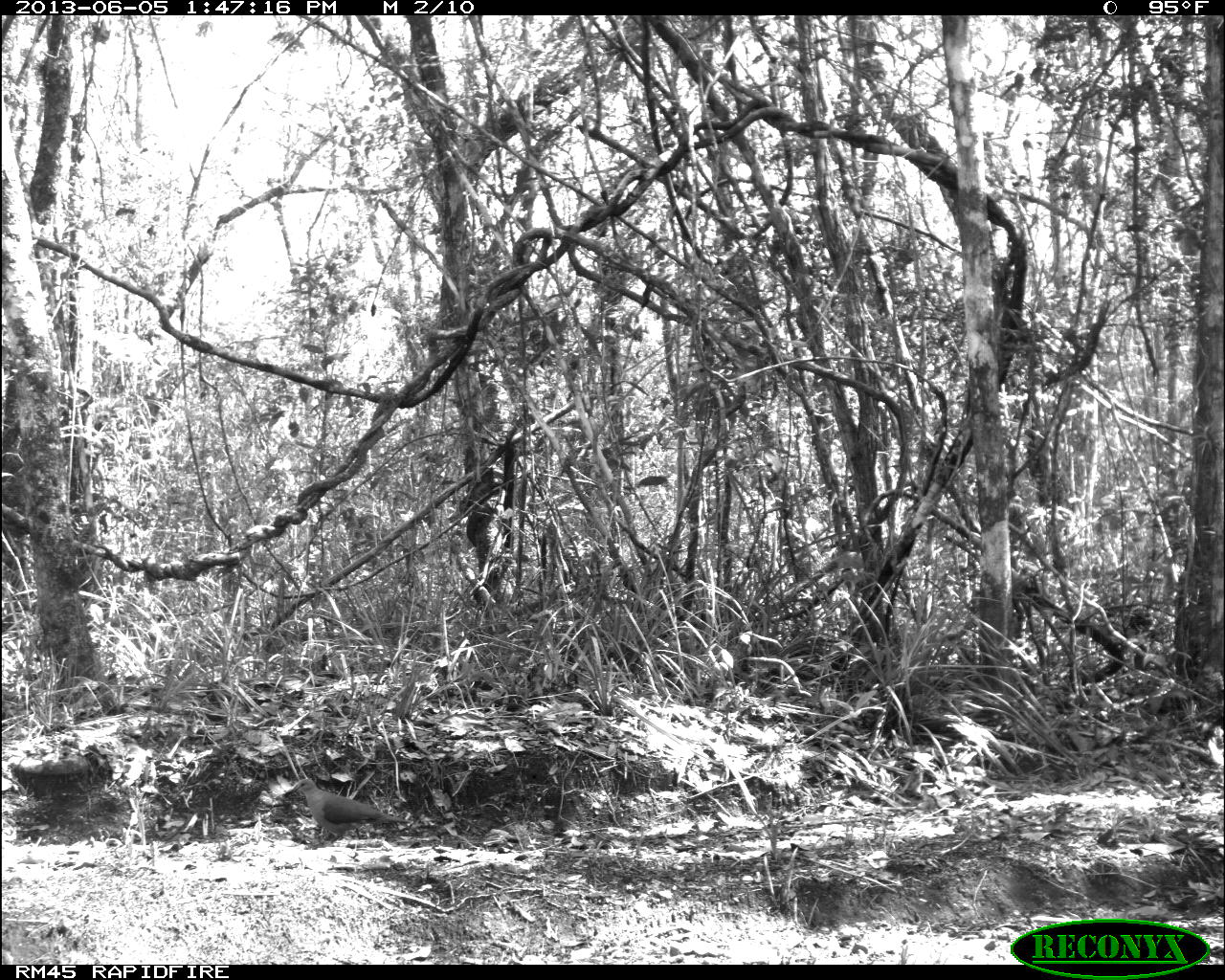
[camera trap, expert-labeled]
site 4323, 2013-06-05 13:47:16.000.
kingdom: Animalia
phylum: Chordata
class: Aves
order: Columbiformes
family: Columbidae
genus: Leptotila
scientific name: Leptotila plumbeiceps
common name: gray-headed dove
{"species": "Leptotila plumbeiceps (gray-headed dove)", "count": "1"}